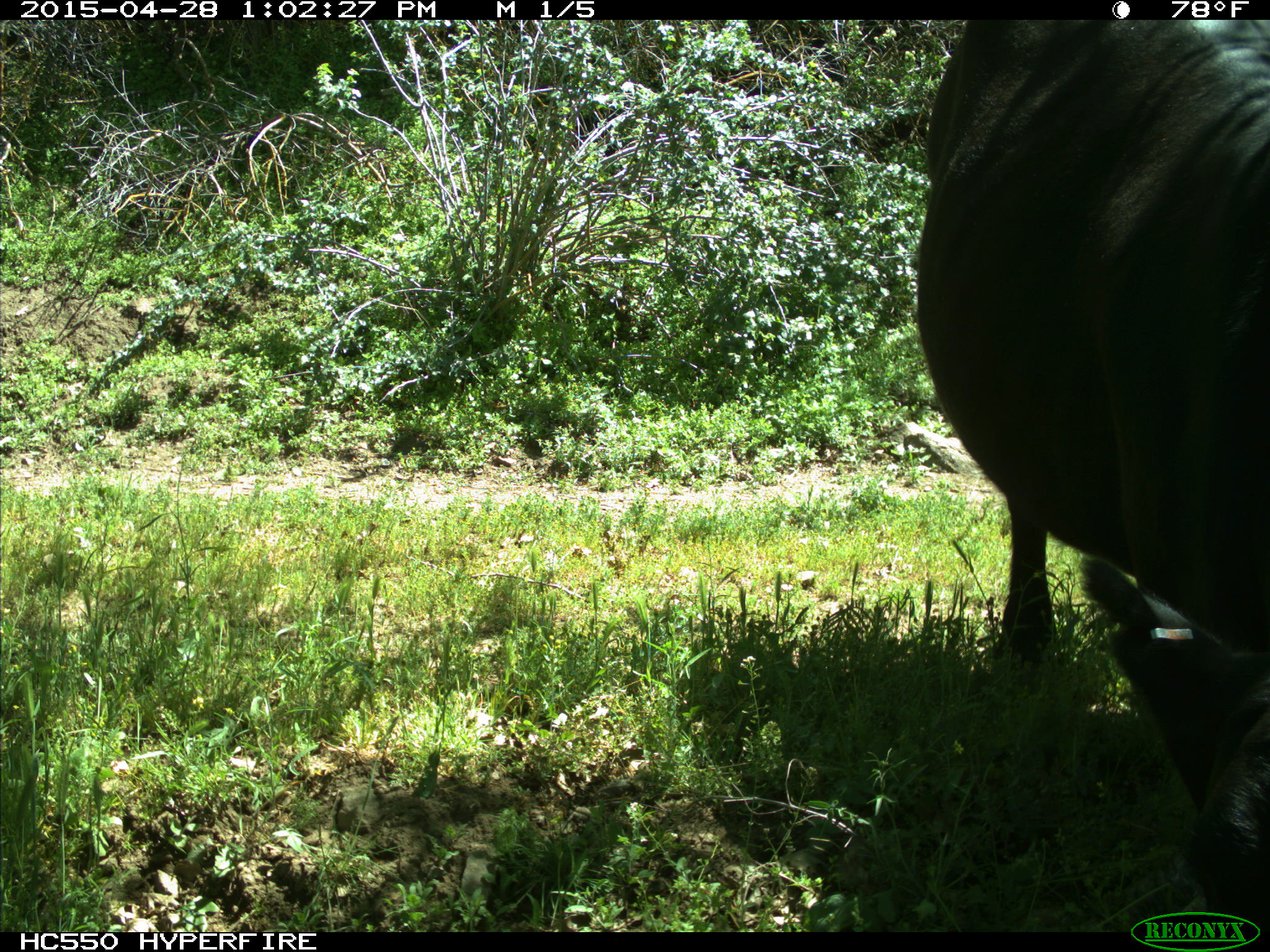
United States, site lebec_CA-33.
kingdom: Animalia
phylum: Chordata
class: Mammalia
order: Artiodactyla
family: Bovidae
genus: Bos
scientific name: Bos taurus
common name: domestic cow